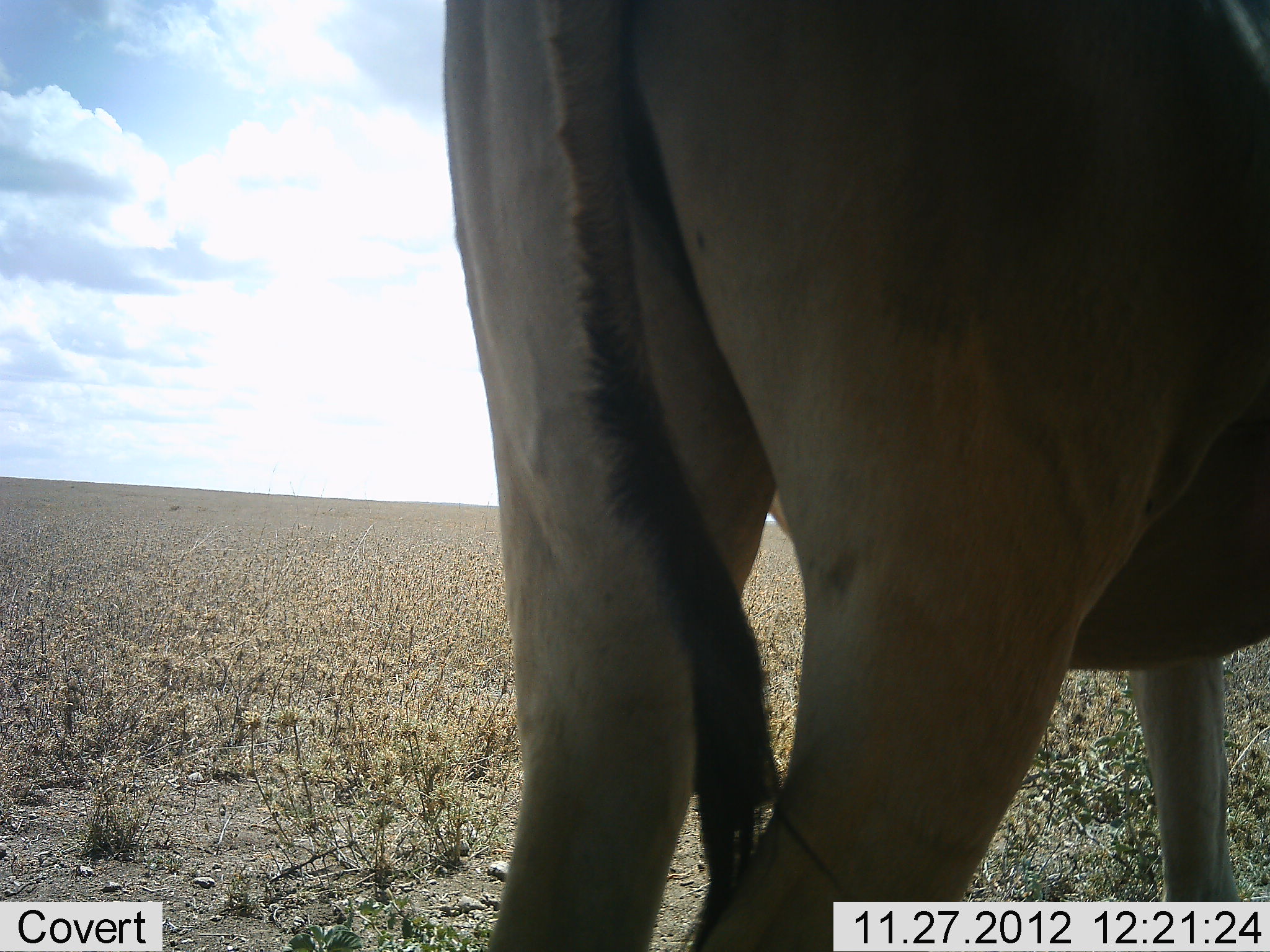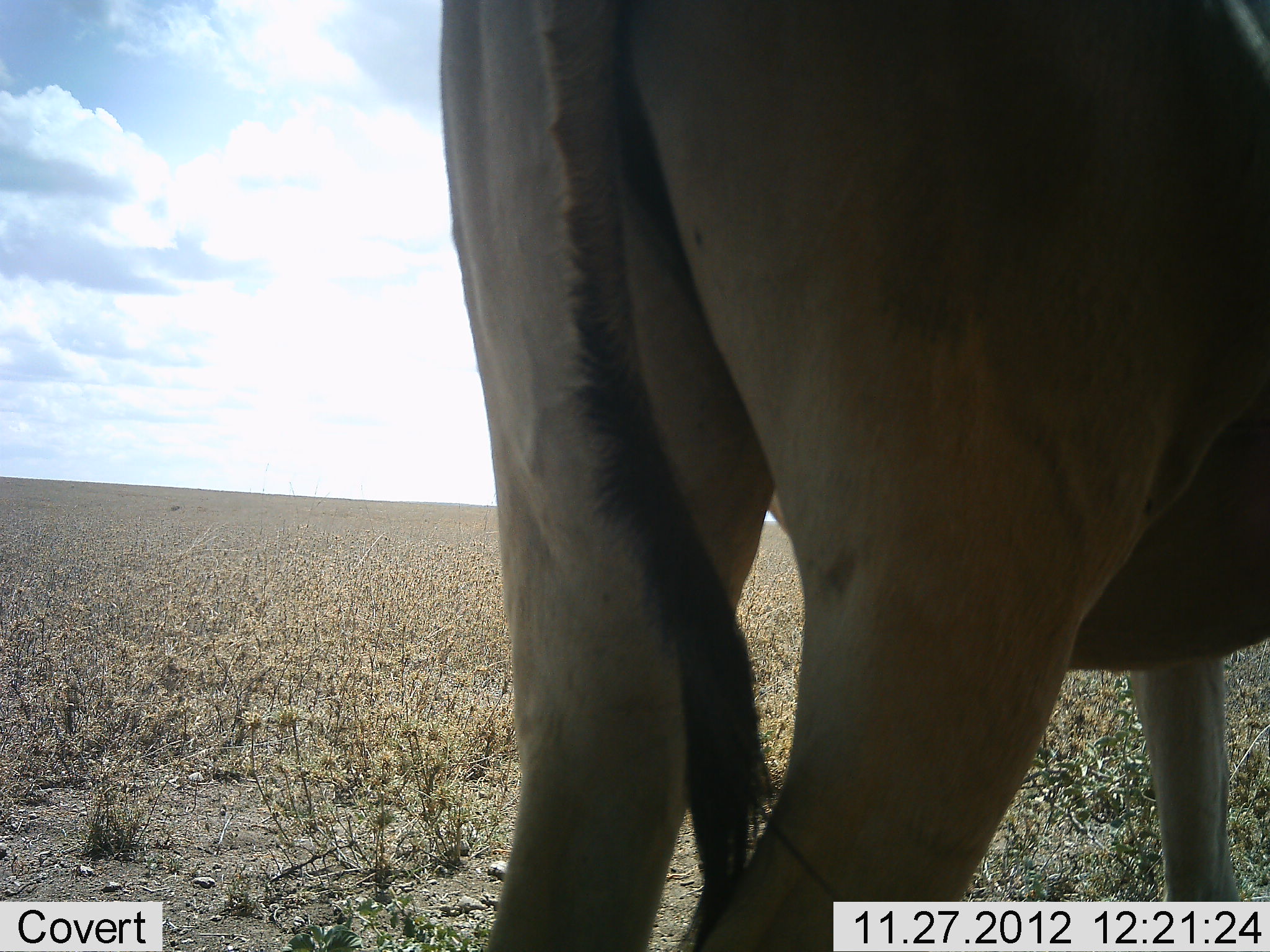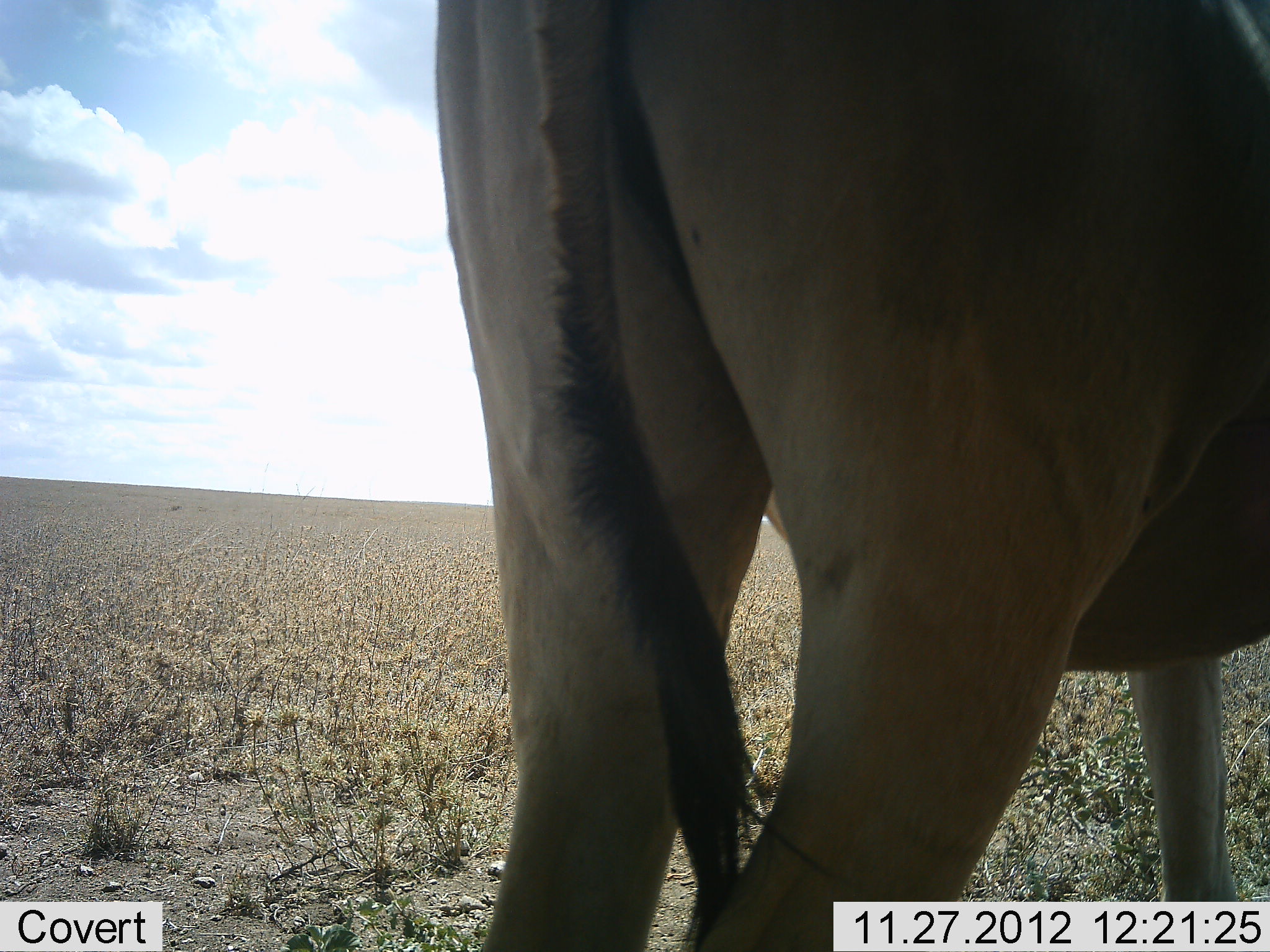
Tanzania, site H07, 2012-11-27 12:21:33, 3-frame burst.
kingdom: Animalia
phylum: Chordata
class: Mammalia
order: Artiodactyla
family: Bovidae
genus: Alcelaphus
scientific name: Alcelaphus buselaphus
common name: hartebeest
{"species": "hartebeest (Alcelaphus buselaphus)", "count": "1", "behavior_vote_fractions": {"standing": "100%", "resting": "0%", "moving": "0%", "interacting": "0%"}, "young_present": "0%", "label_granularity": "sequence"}